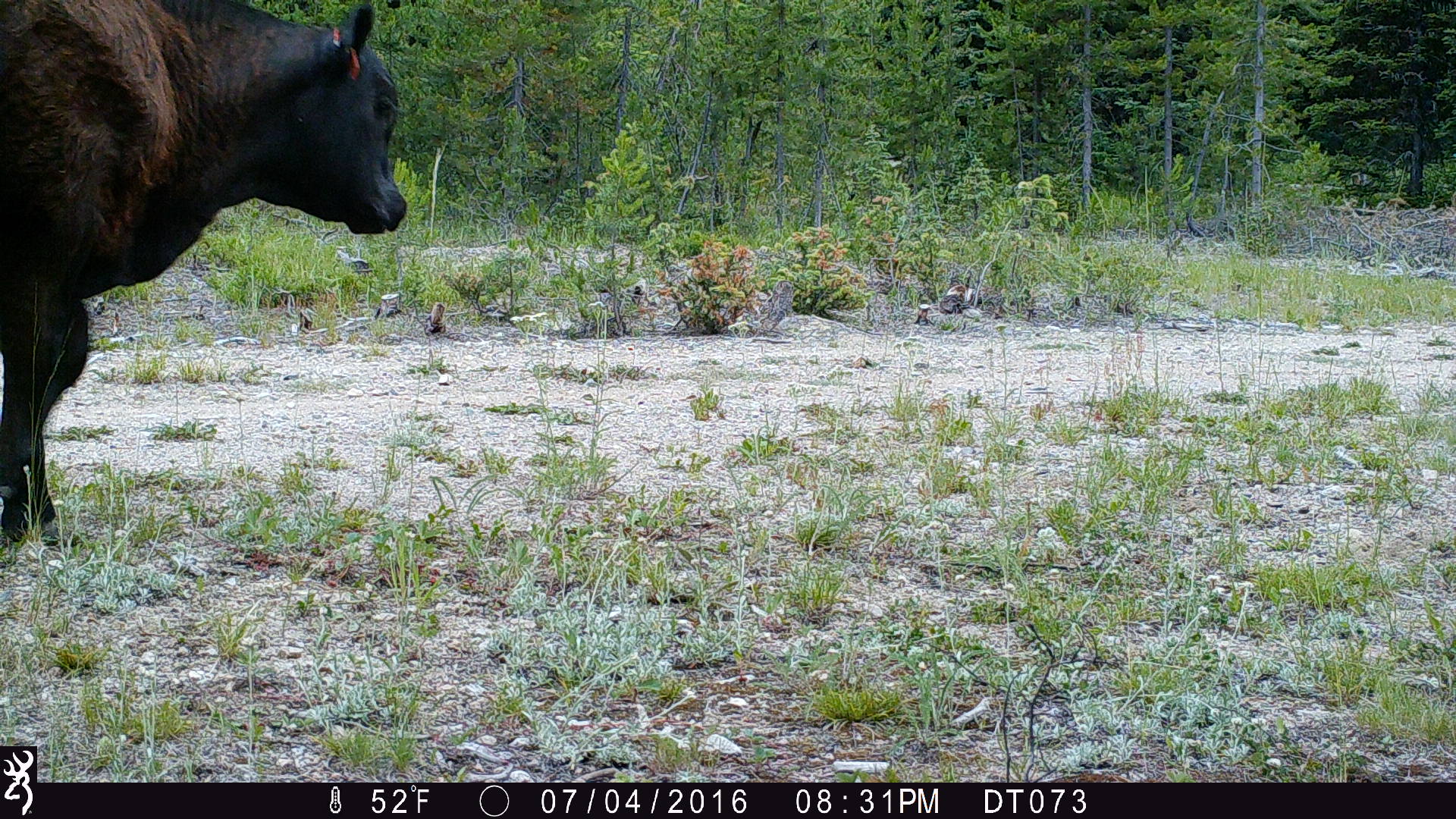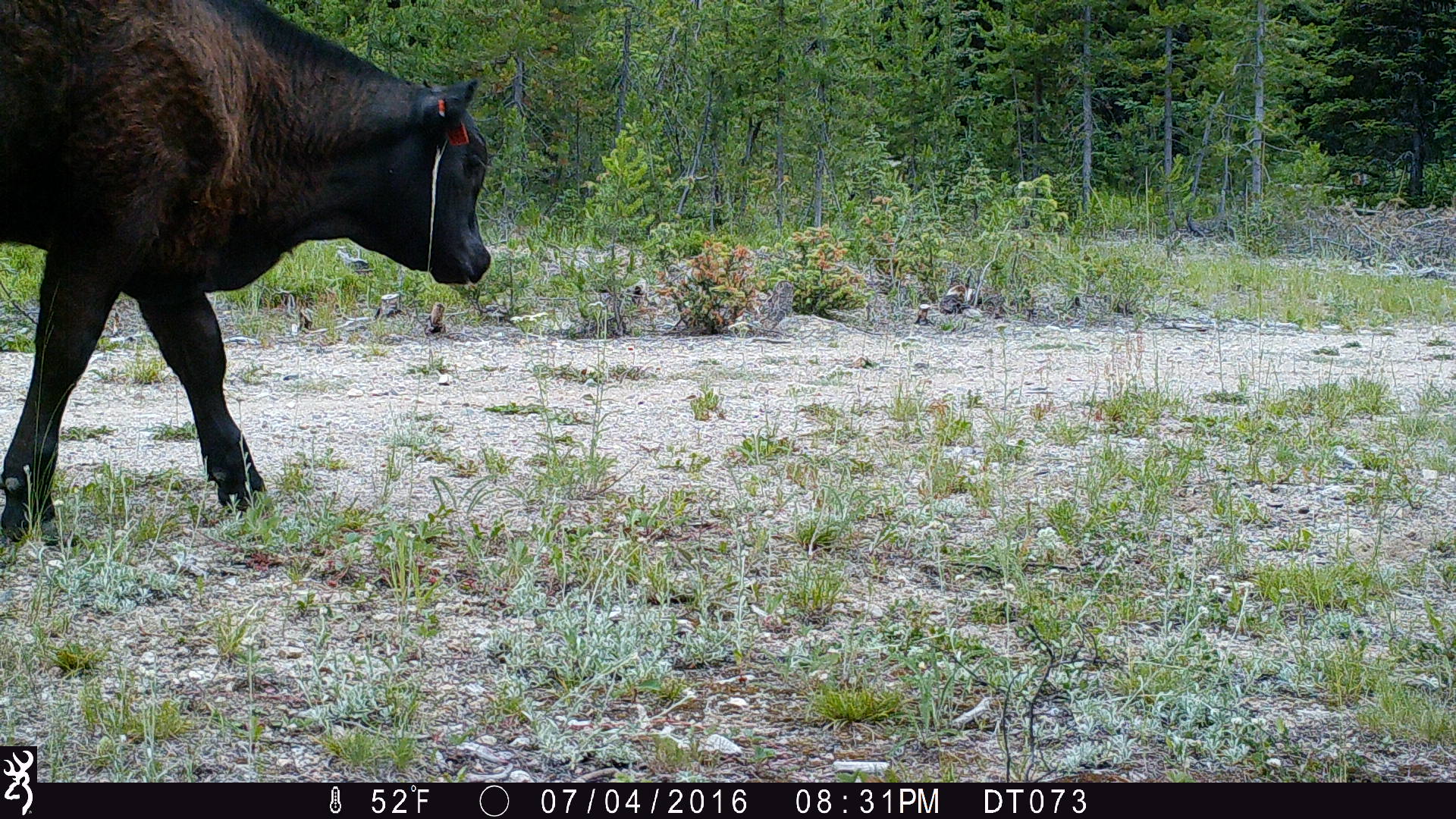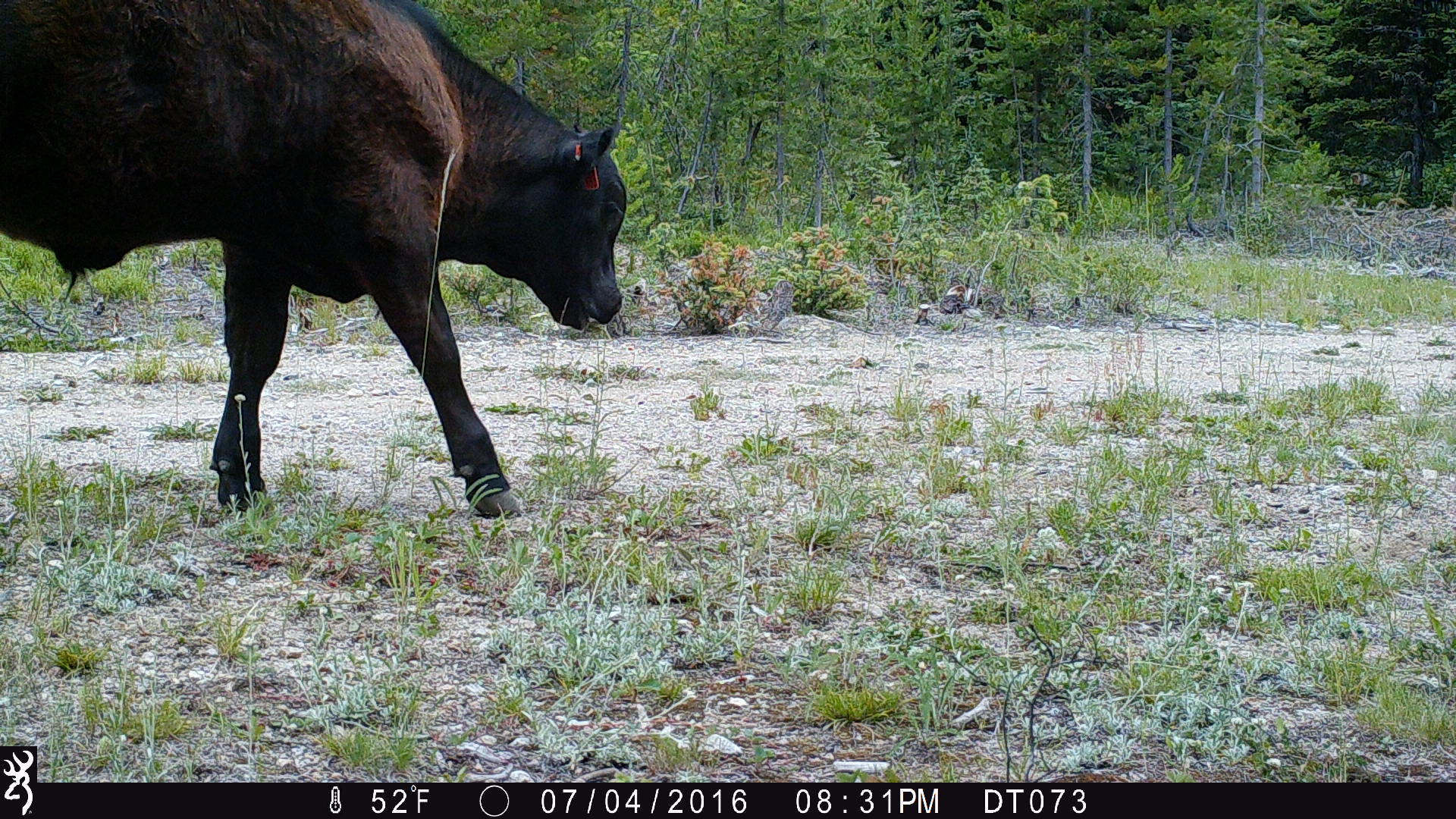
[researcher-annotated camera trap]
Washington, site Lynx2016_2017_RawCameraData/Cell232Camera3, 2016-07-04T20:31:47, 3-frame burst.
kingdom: Animalia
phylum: Chordata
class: Mammalia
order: Artiodactyla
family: Bovidae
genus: Bos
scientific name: Bos taurus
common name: domestic cattle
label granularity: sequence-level